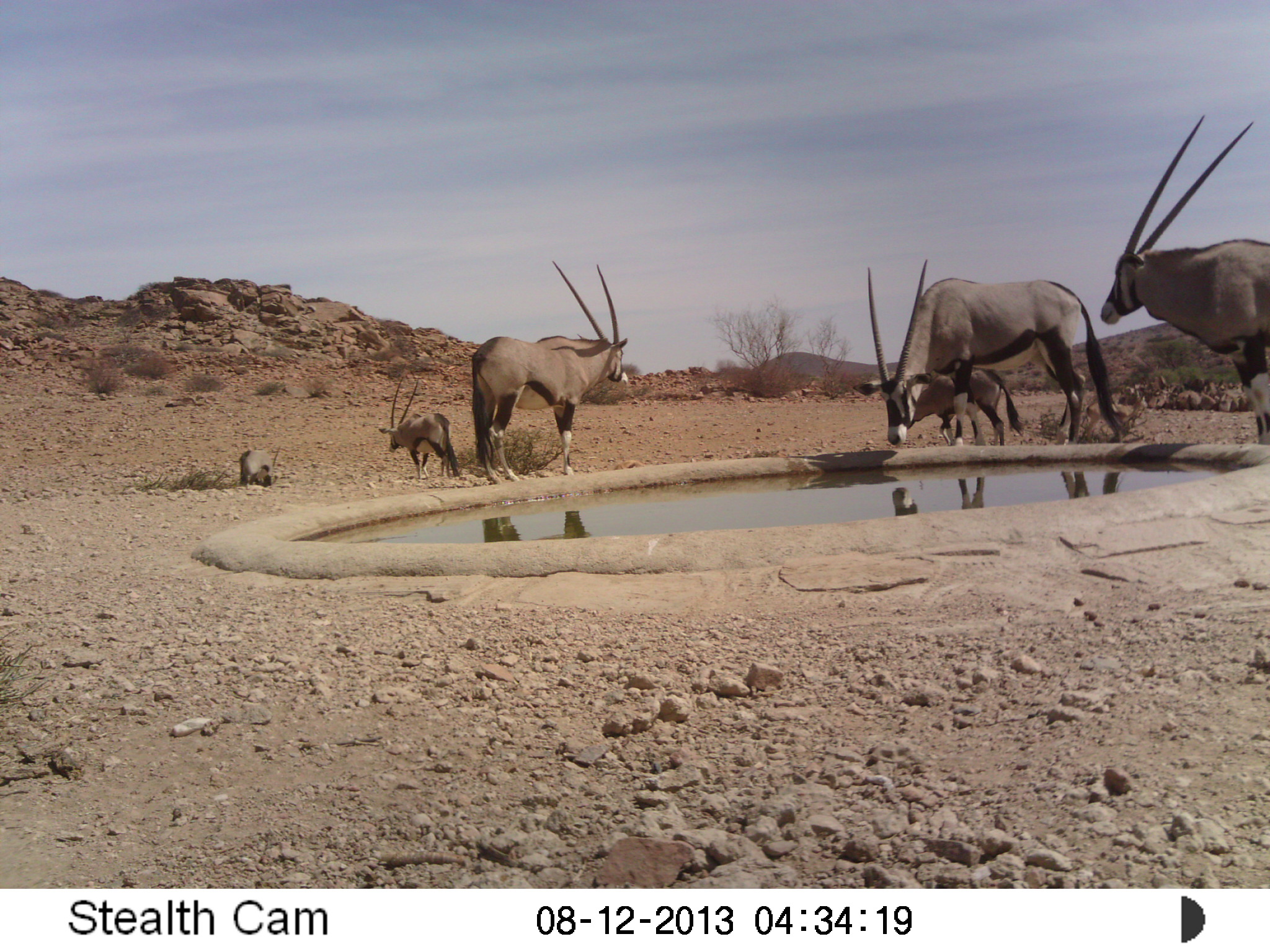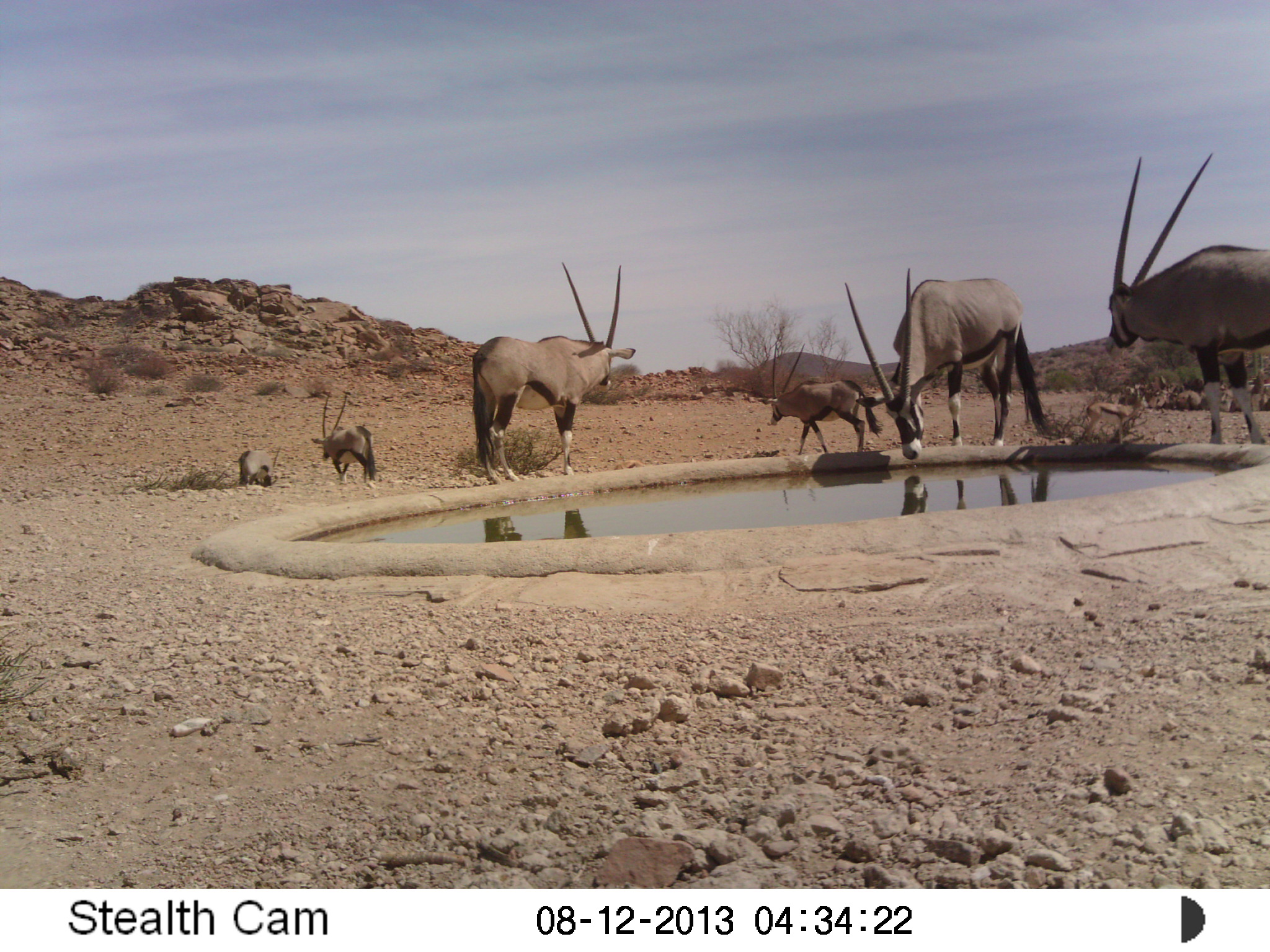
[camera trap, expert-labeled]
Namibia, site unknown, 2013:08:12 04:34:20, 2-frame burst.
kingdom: Animalia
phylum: Chordata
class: Mammalia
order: Artiodactyla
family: Bovidae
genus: Oryx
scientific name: Oryx gazella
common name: gemsbok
Oryx gazella (gemsbok).